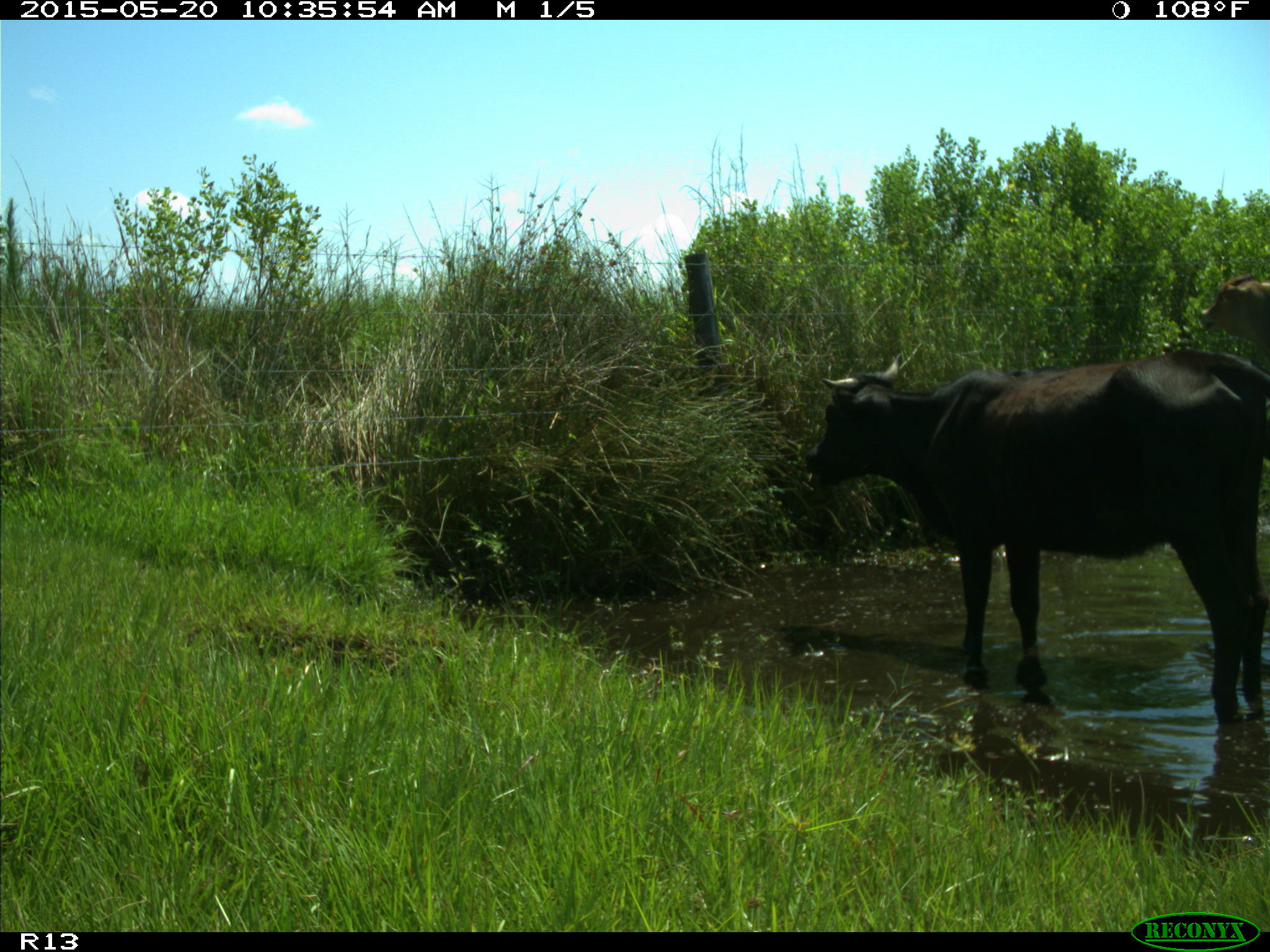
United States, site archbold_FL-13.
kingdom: Animalia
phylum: Chordata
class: Mammalia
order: Artiodactyla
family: Bovidae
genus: Bos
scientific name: Bos taurus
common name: domestic cow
Bos taurus (domestic cow).